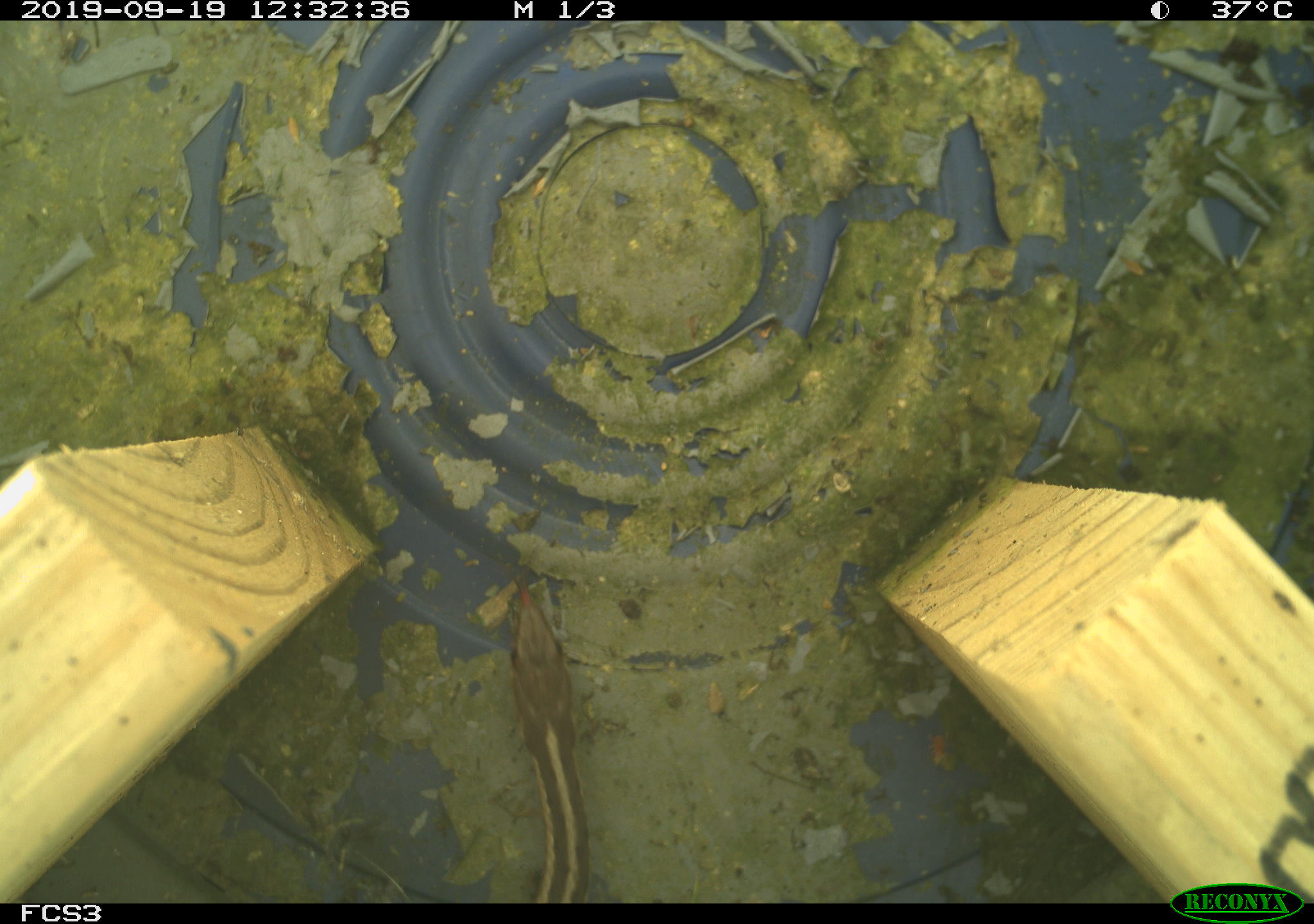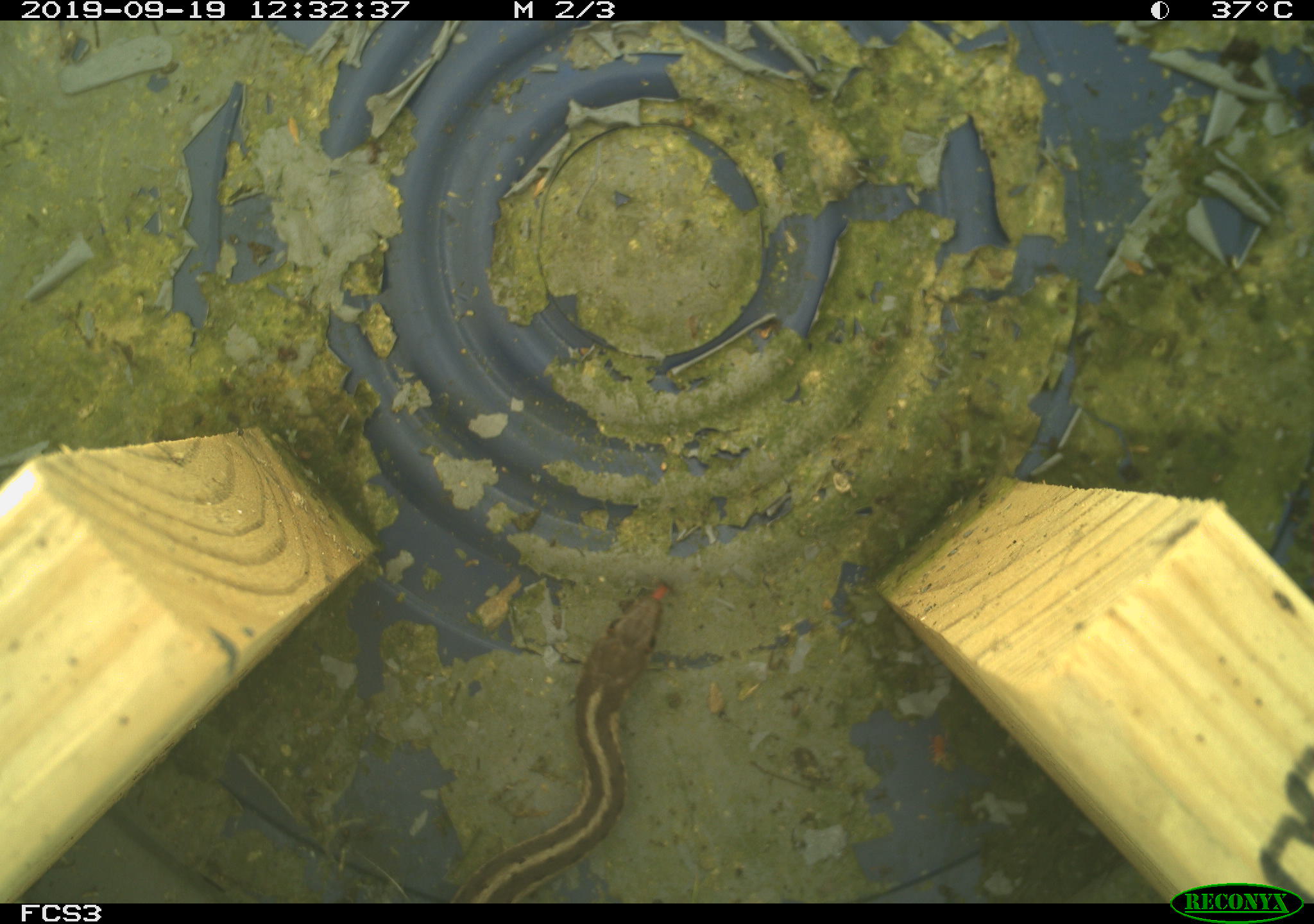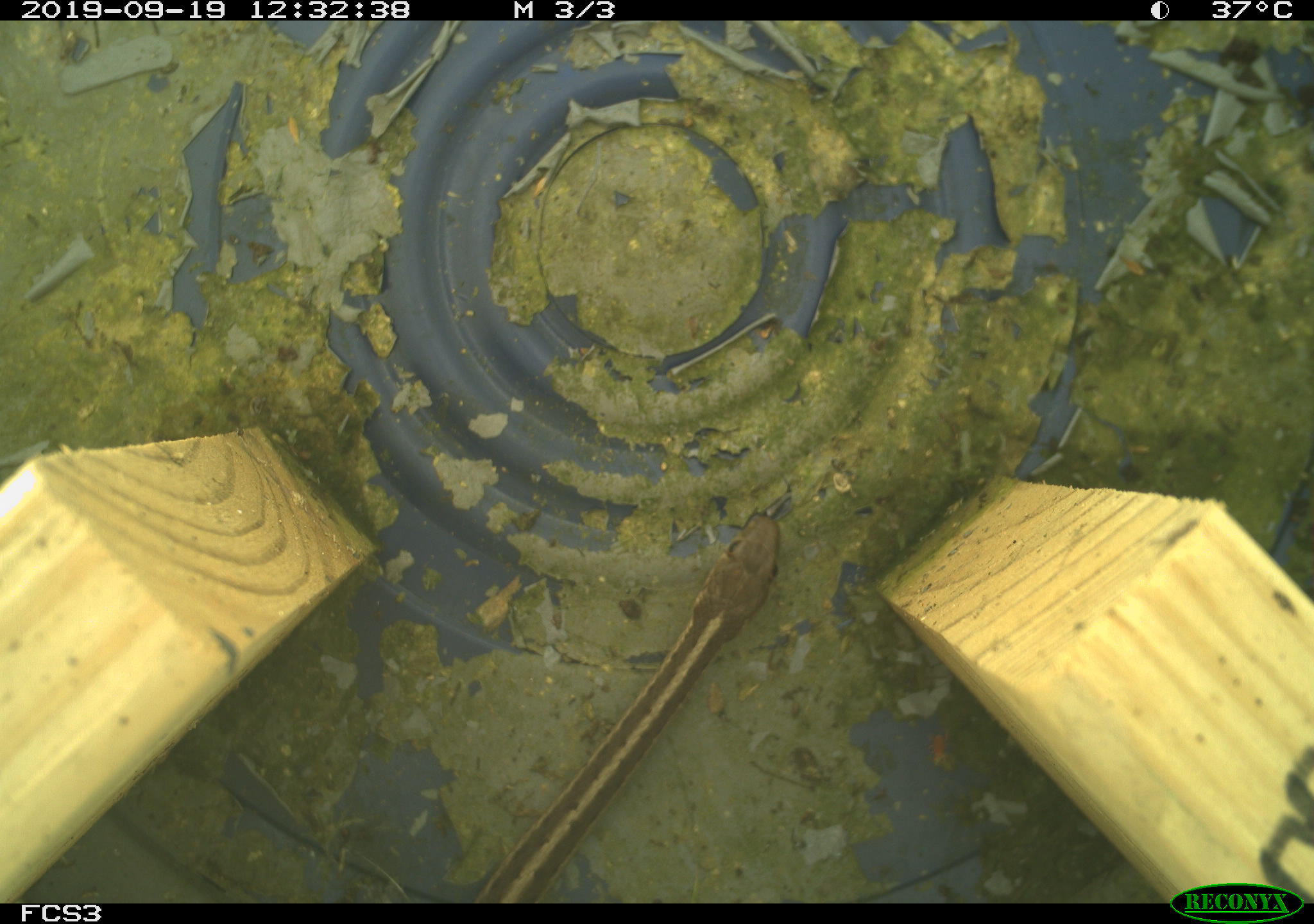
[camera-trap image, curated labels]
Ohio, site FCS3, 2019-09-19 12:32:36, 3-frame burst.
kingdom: Animalia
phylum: Chordata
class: Reptilia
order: Squamata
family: Colubridae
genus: Thamnophis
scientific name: Thamnophis sirtalis sirtalis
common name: eastern gartersnake